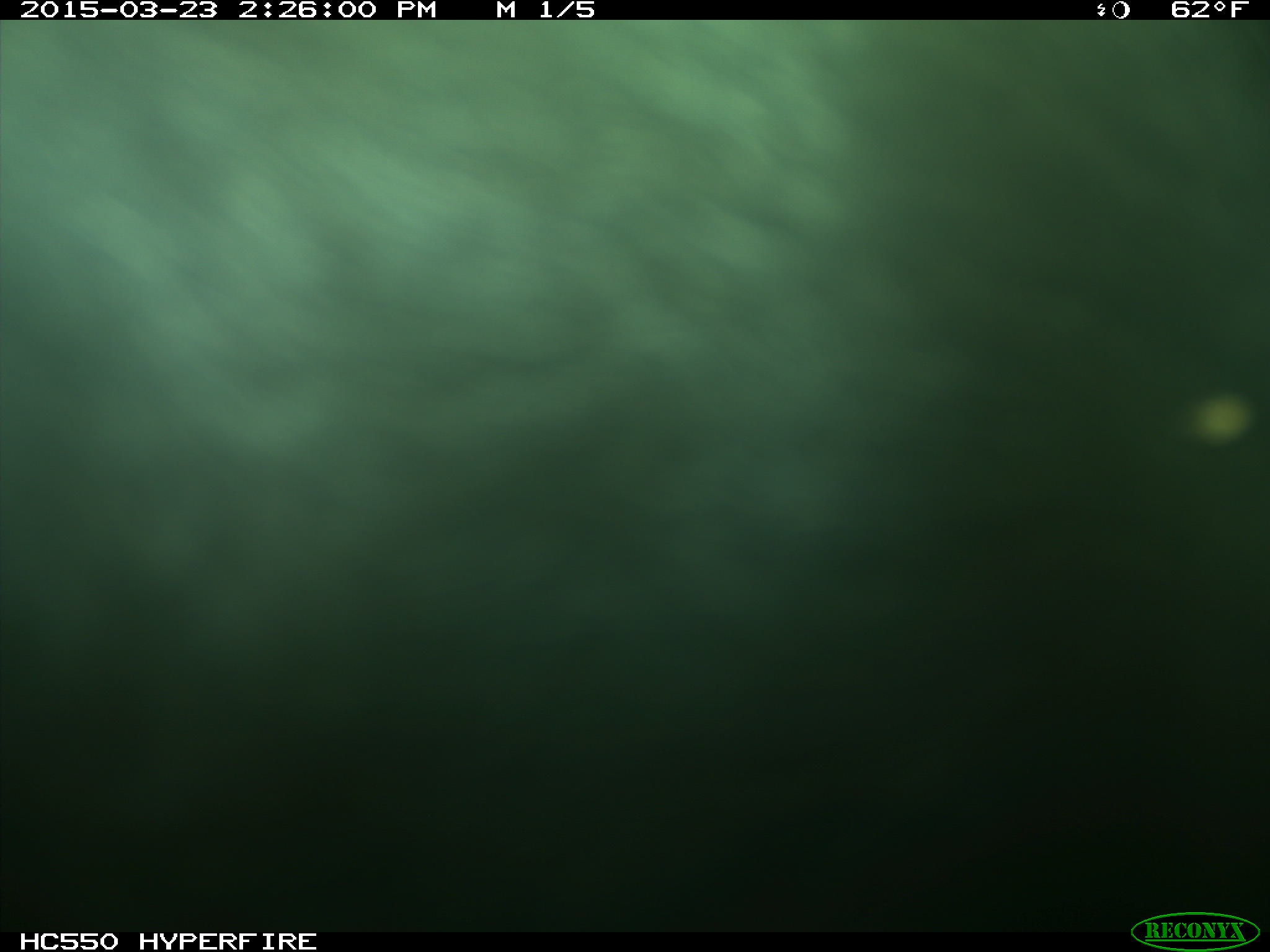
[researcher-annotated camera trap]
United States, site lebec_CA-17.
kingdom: Animalia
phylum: Chordata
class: Mammalia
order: Artiodactyla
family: Bovidae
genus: Bos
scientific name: Bos taurus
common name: domestic cow